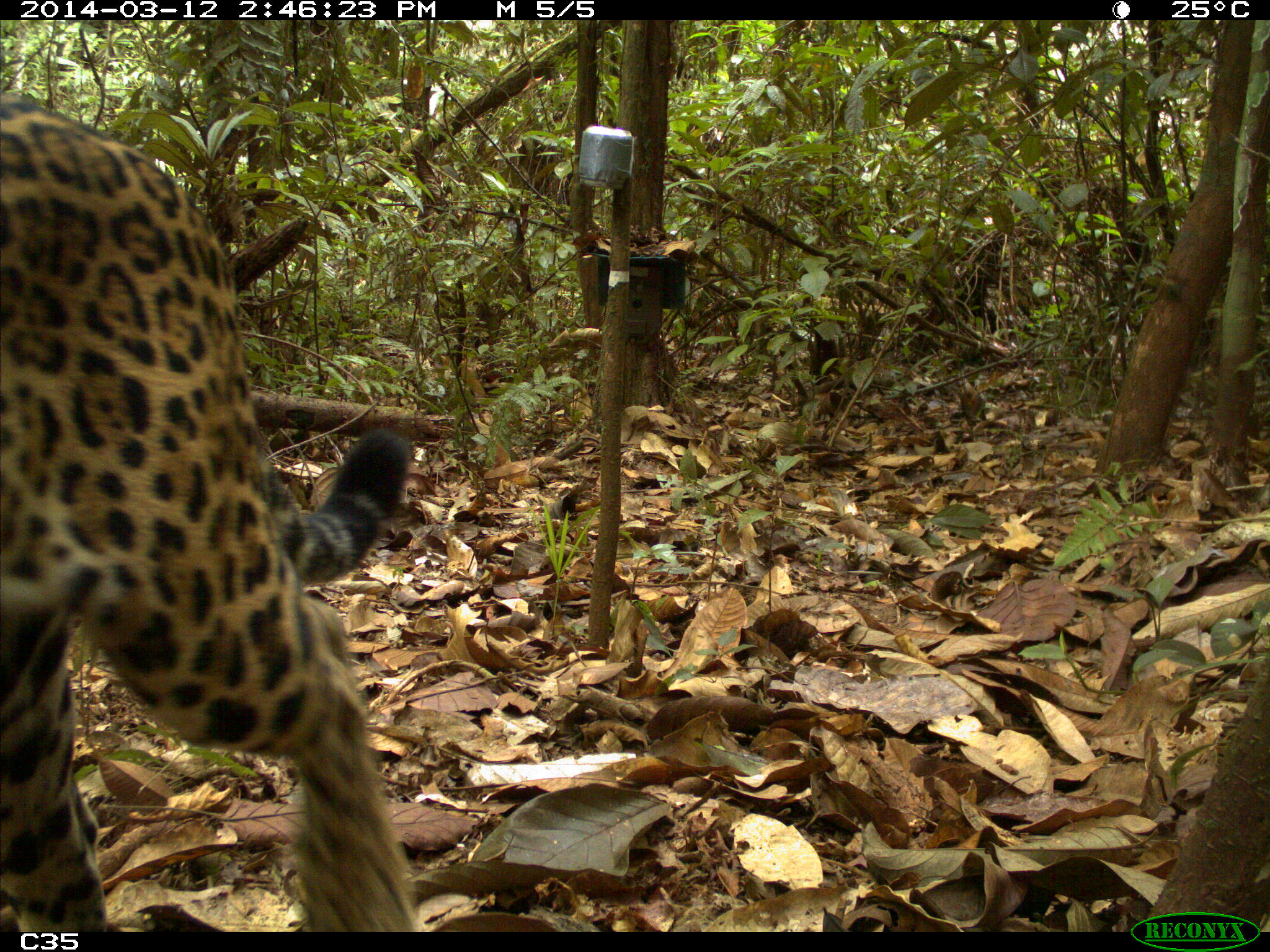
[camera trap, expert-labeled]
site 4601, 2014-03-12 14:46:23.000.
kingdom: Animalia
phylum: Chordata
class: Mammalia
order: Carnivora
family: Felidae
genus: Panthera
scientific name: Panthera onca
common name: jaguar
Panthera onca (jaguar), count 1, age adult.